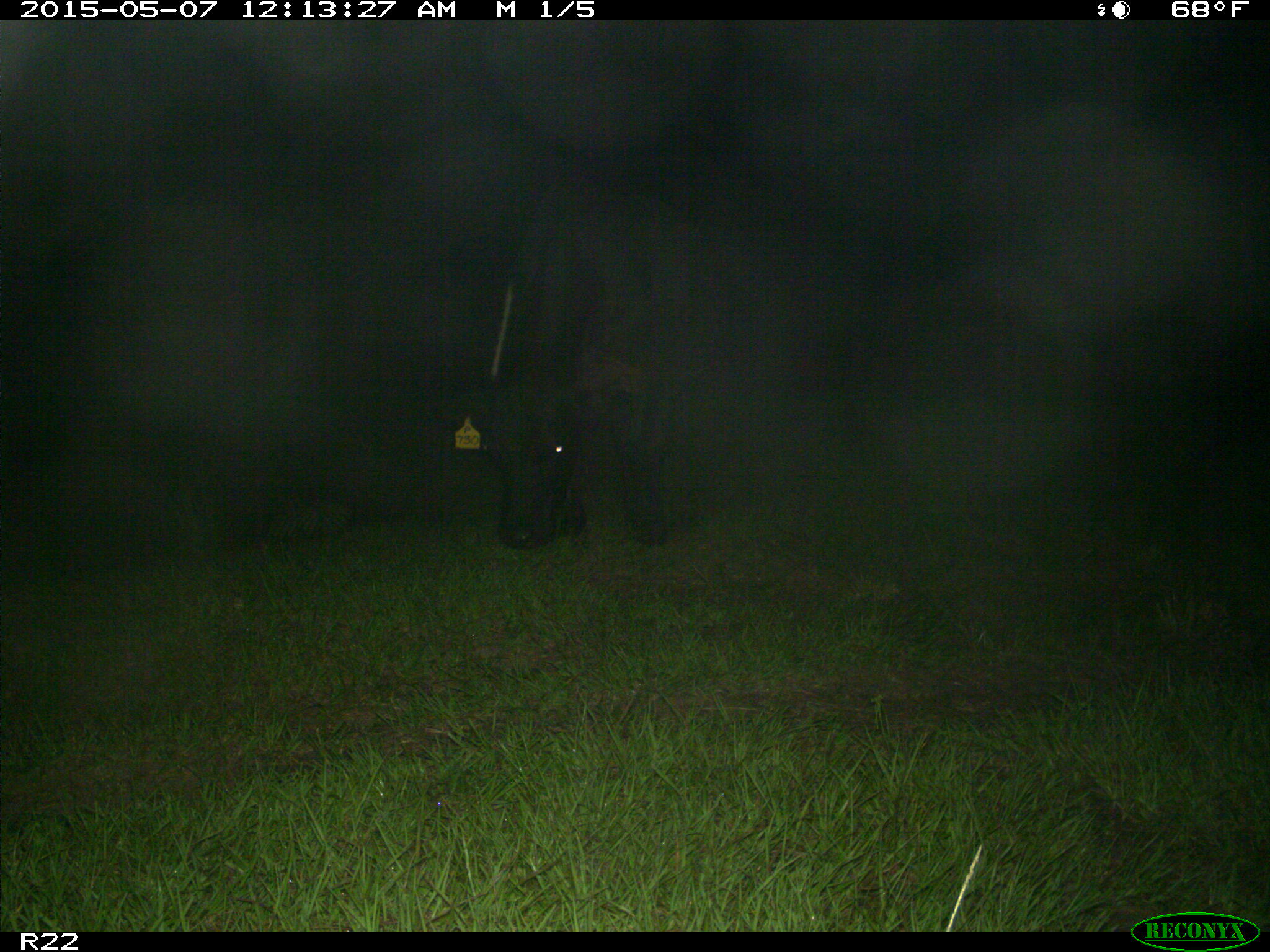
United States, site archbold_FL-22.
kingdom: Animalia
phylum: Chordata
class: Mammalia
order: Artiodactyla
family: Bovidae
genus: Bos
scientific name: Bos taurus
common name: domestic cow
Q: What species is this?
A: Bos taurus (domestic cow).